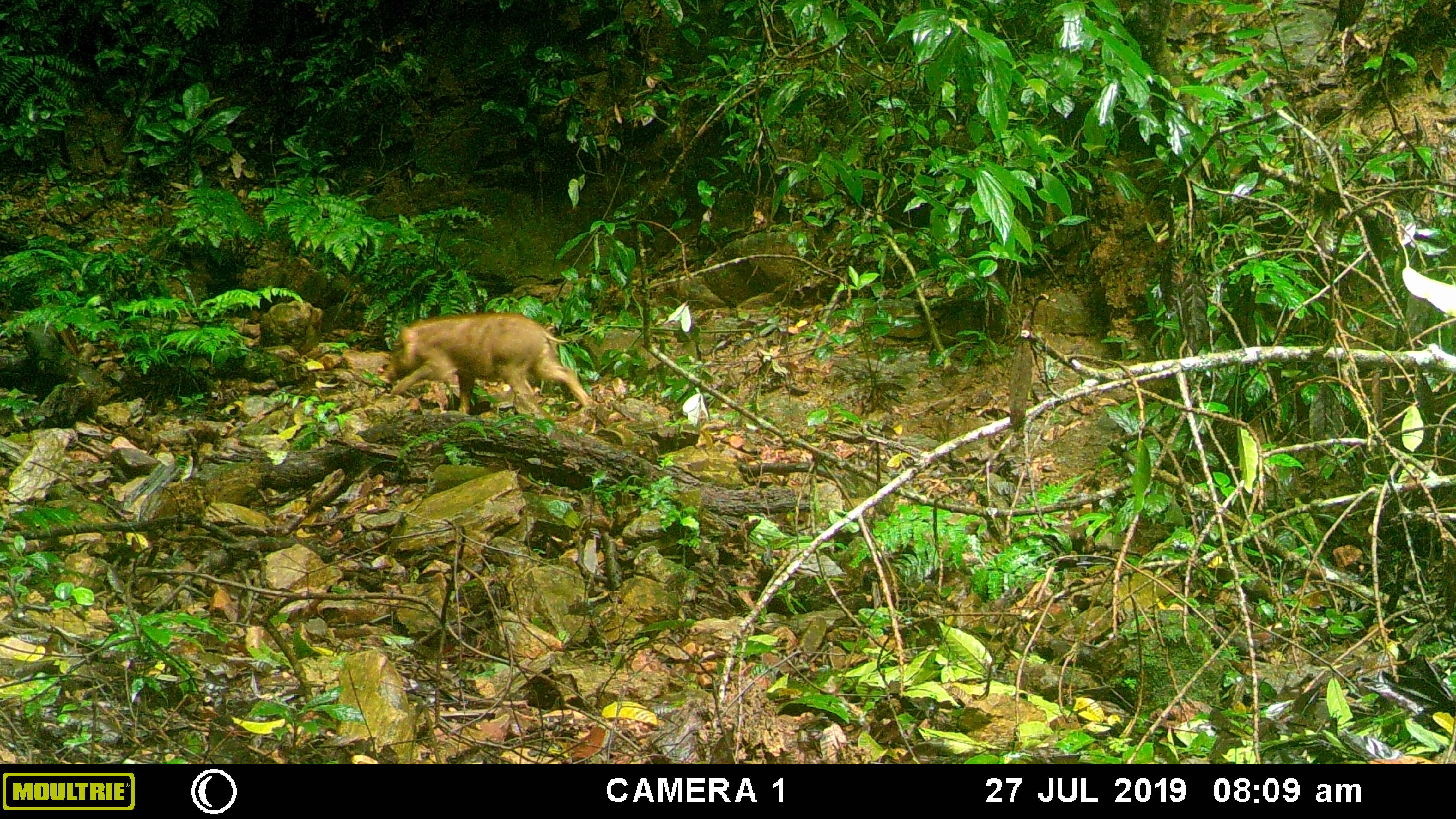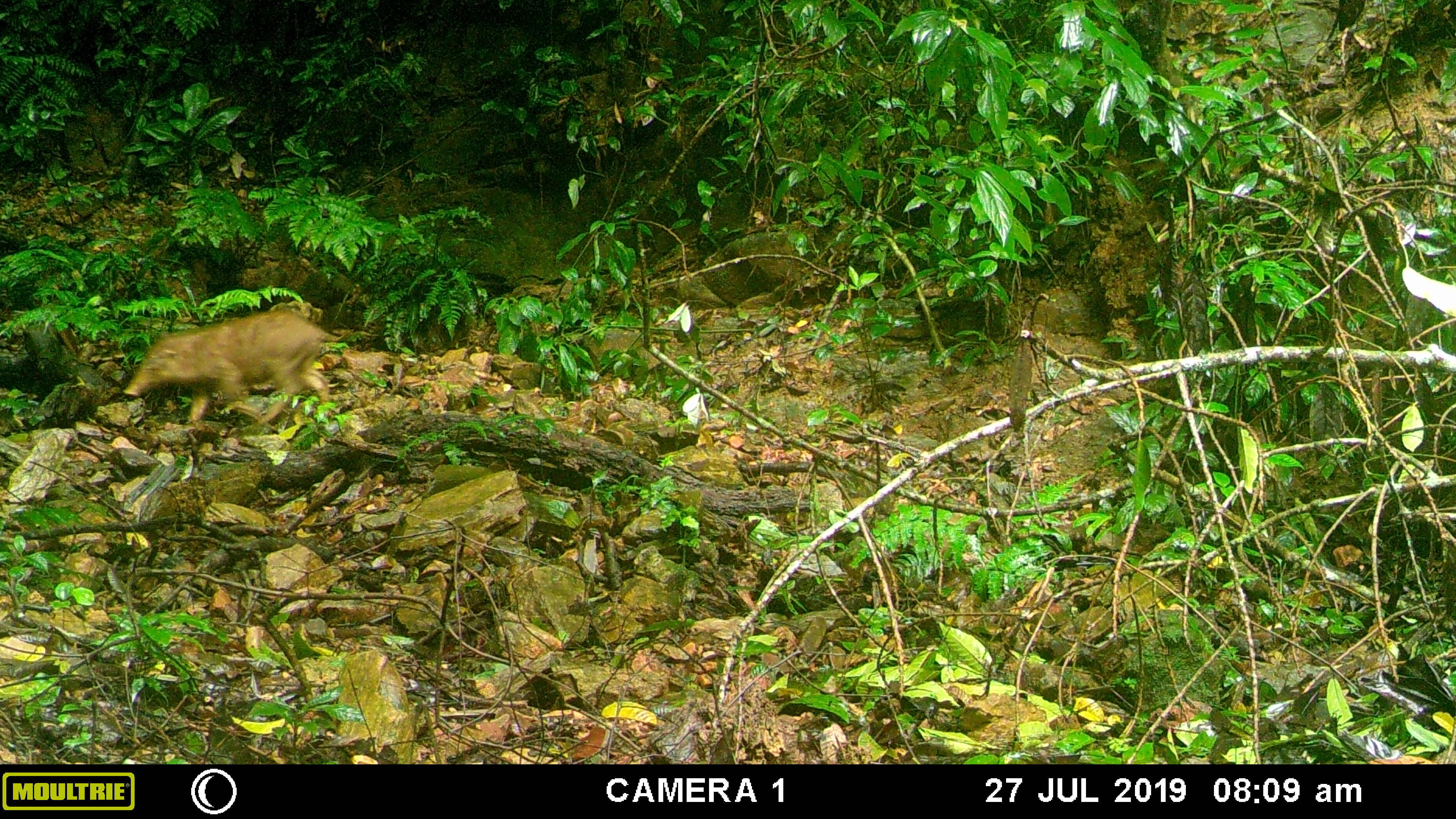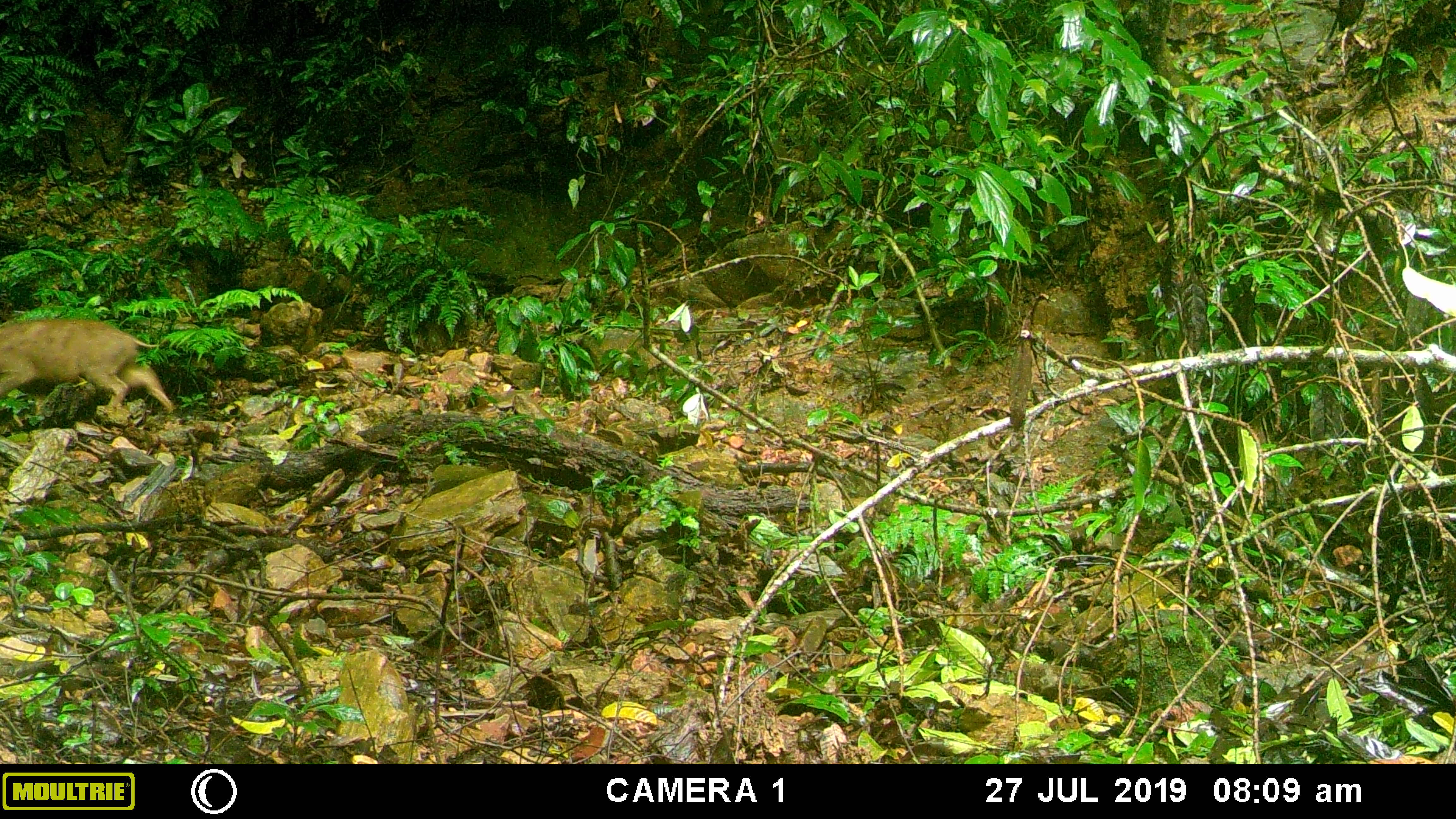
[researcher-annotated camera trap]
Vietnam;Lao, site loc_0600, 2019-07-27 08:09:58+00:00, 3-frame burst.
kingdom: Animalia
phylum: Chordata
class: Mammalia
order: Artiodactyla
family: Suidae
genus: Sus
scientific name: Sus scrofa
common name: eurasian wild pig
Eurasian wild pig (Sus scrofa). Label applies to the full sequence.